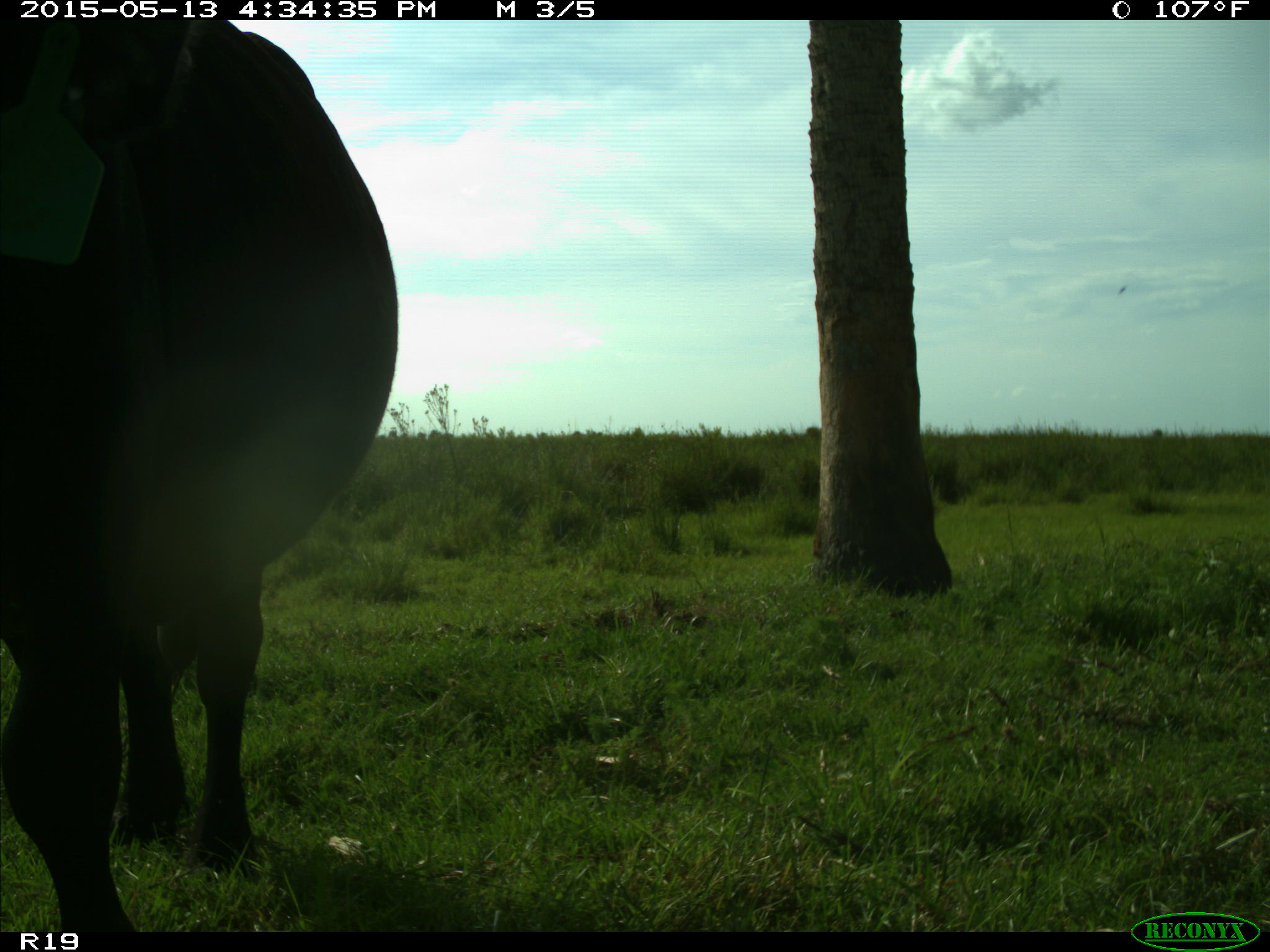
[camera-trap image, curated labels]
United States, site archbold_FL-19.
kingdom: Animalia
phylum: Chordata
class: Mammalia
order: Artiodactyla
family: Bovidae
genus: Bos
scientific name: Bos taurus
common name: domestic cow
Bos taurus (domestic cow).